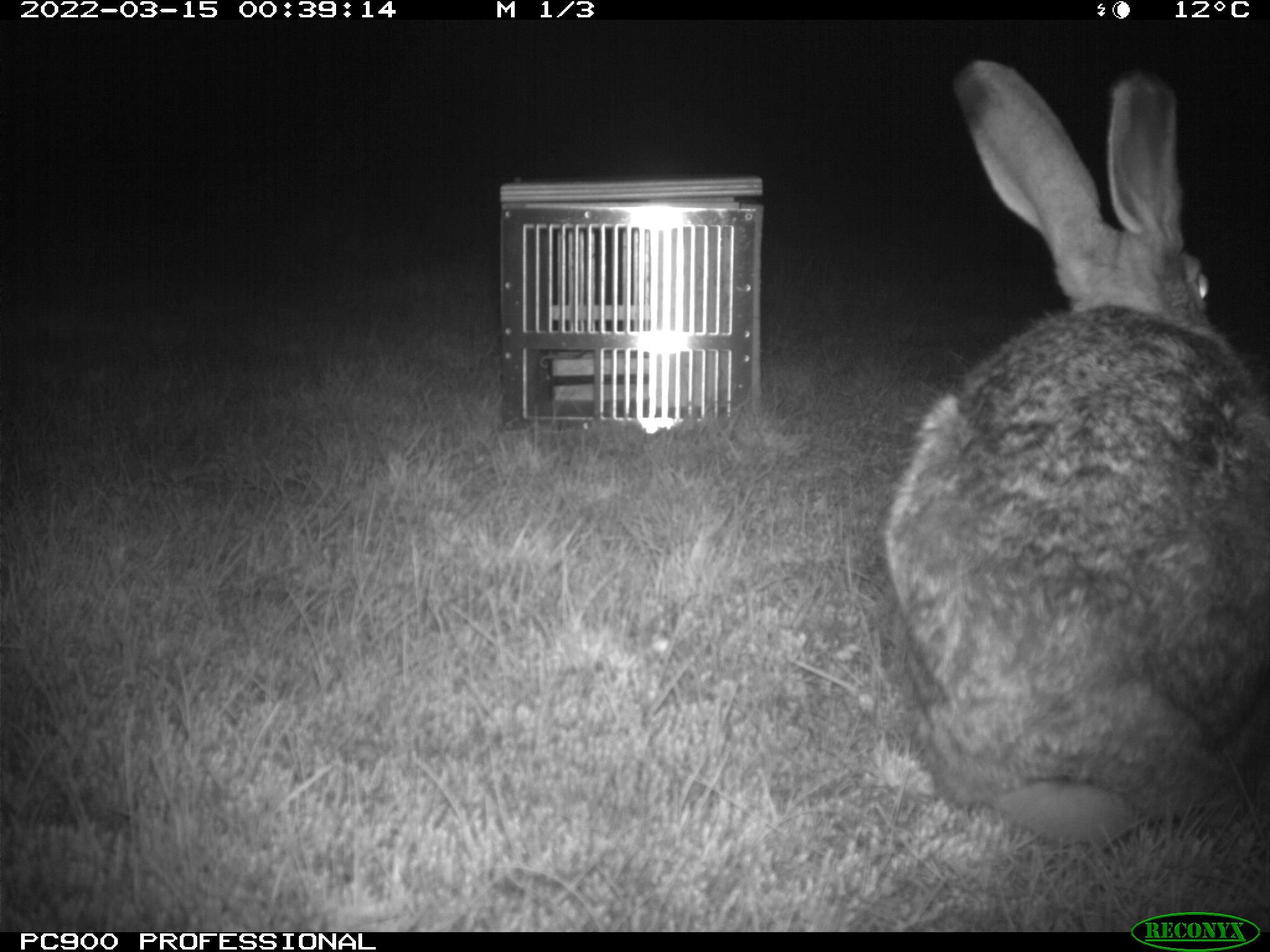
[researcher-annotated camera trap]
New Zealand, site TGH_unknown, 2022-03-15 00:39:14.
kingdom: Animalia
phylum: Chordata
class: Mammalia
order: Lagomorpha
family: Leporidae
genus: Lepus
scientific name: Lepus europaeus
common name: brown hare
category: hare